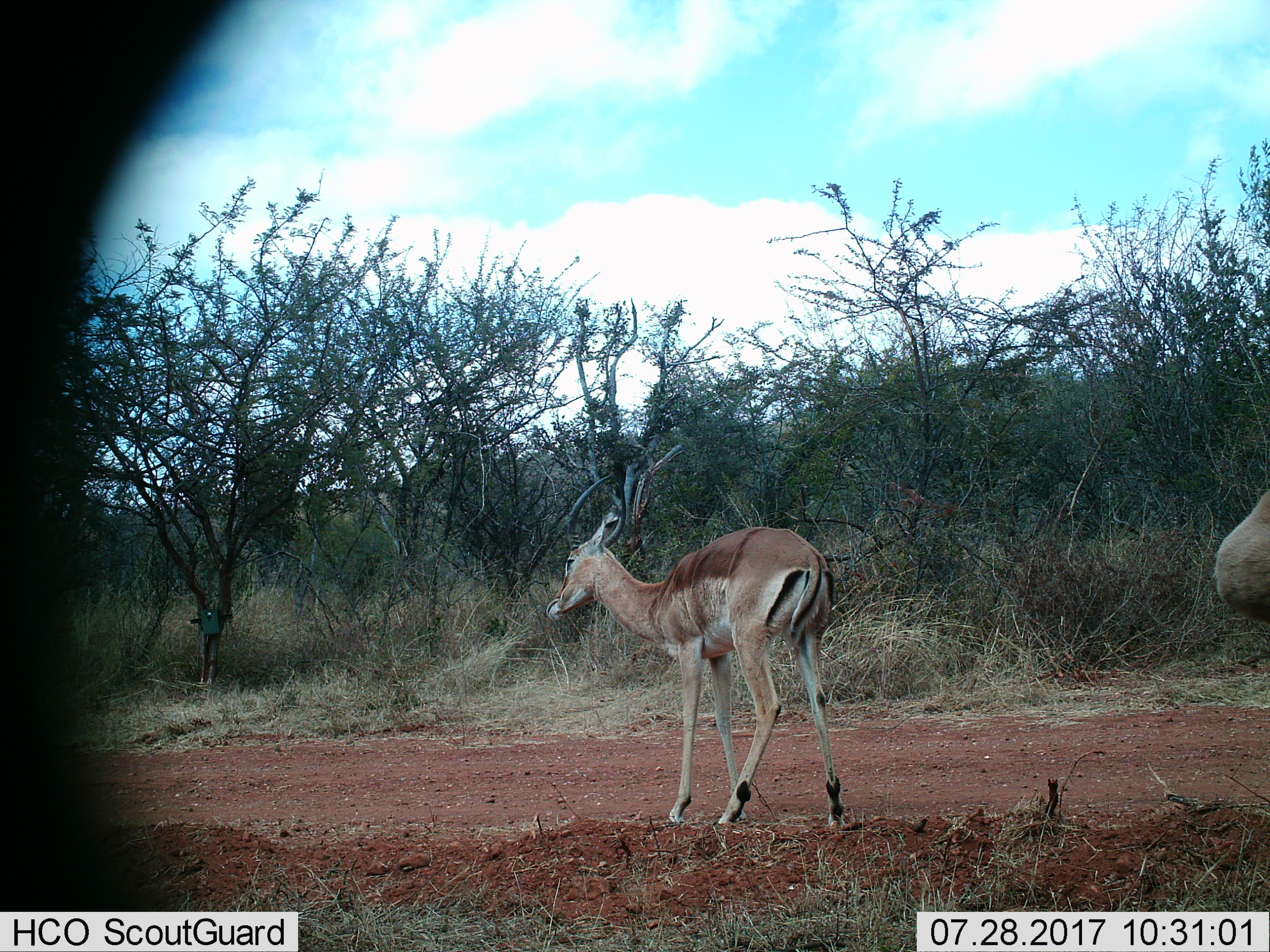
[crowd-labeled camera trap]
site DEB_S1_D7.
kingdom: Animalia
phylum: Chordata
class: Mammalia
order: Artiodactyla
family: Bovidae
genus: Aepyceros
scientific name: Aepyceros melampus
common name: impala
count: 2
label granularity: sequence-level